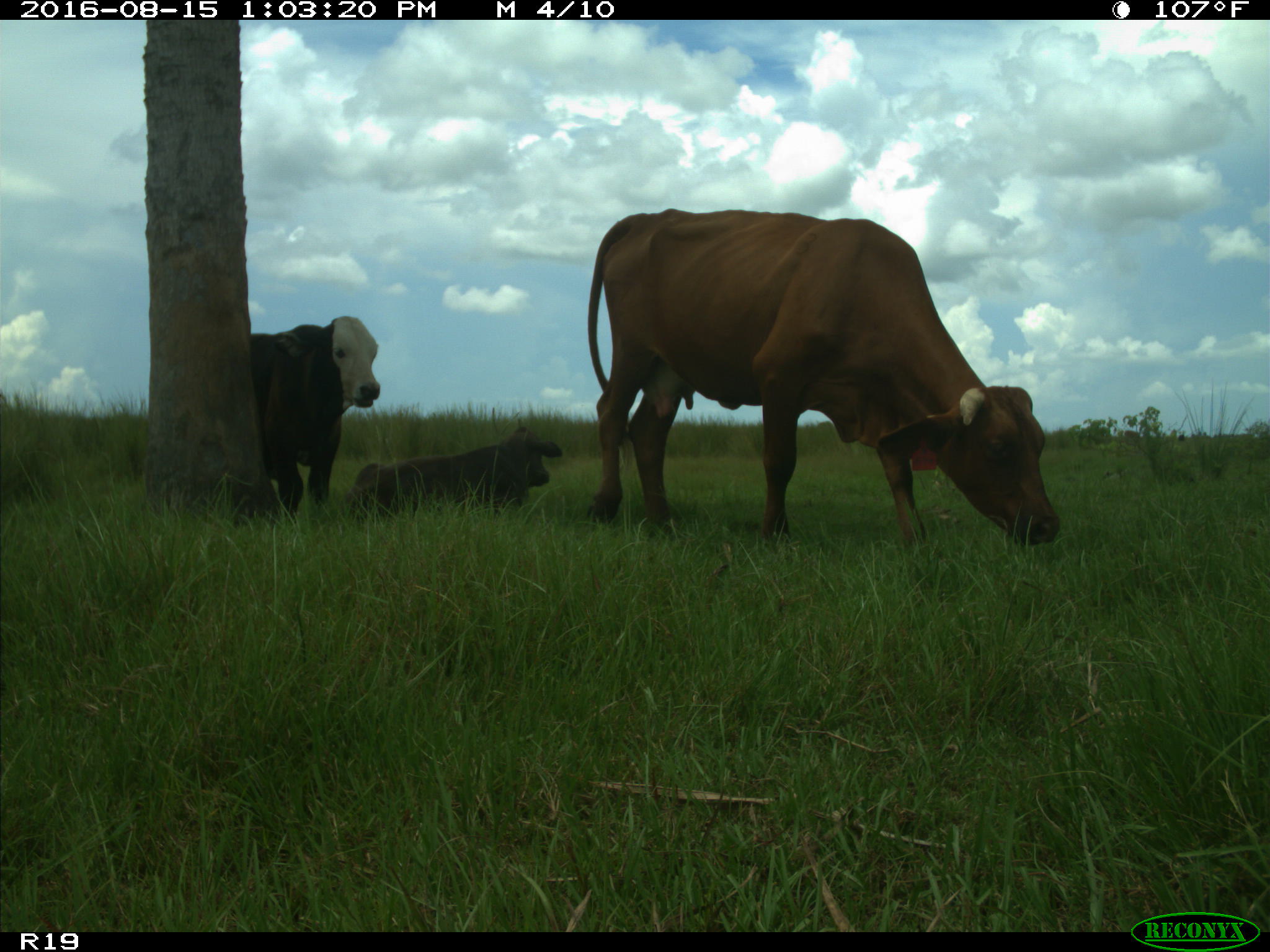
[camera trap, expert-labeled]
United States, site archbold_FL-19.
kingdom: Animalia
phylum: Chordata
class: Mammalia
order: Artiodactyla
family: Bovidae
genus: Bos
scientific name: Bos taurus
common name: domestic cow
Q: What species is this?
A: Bos taurus (domestic cow).